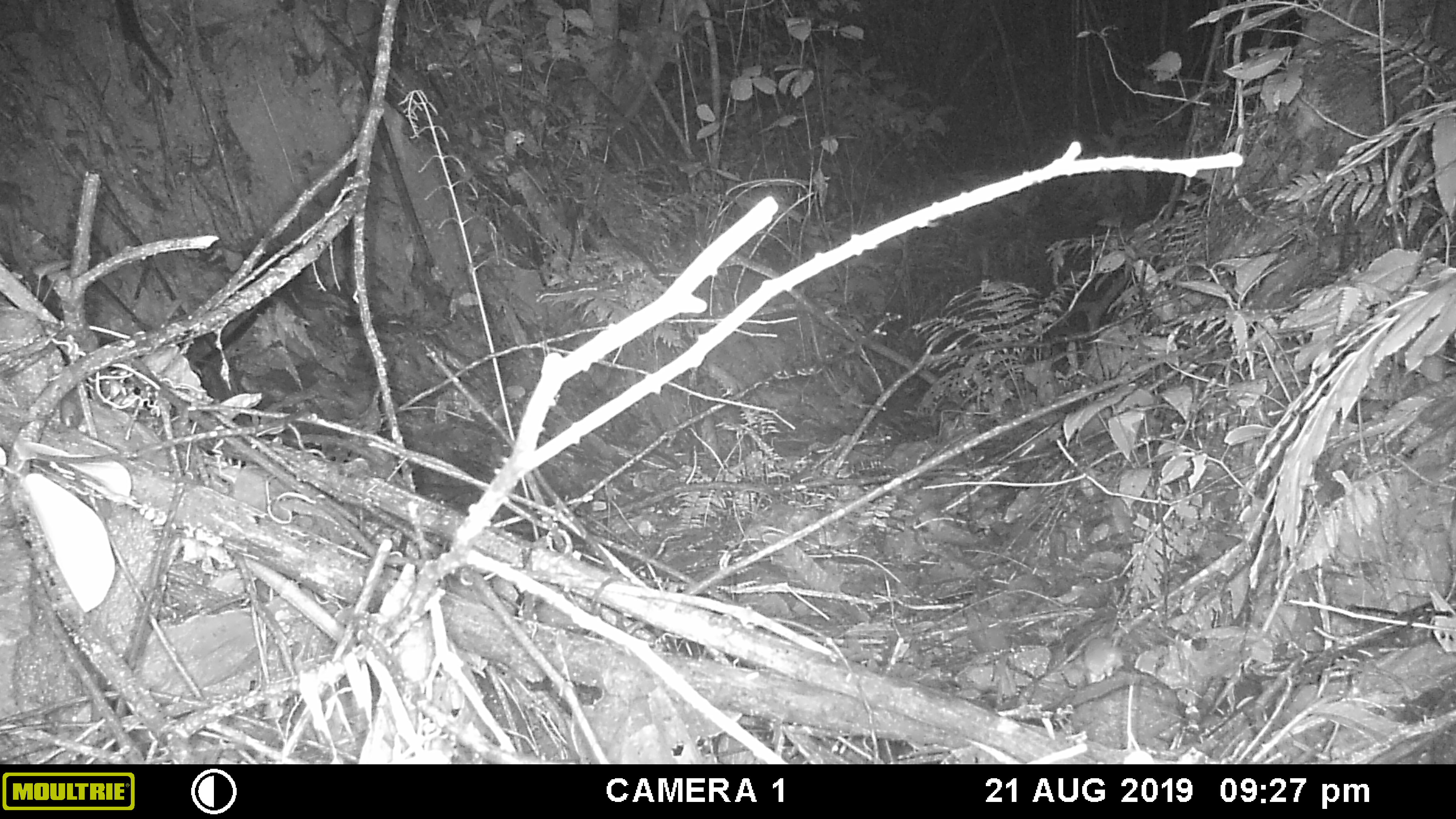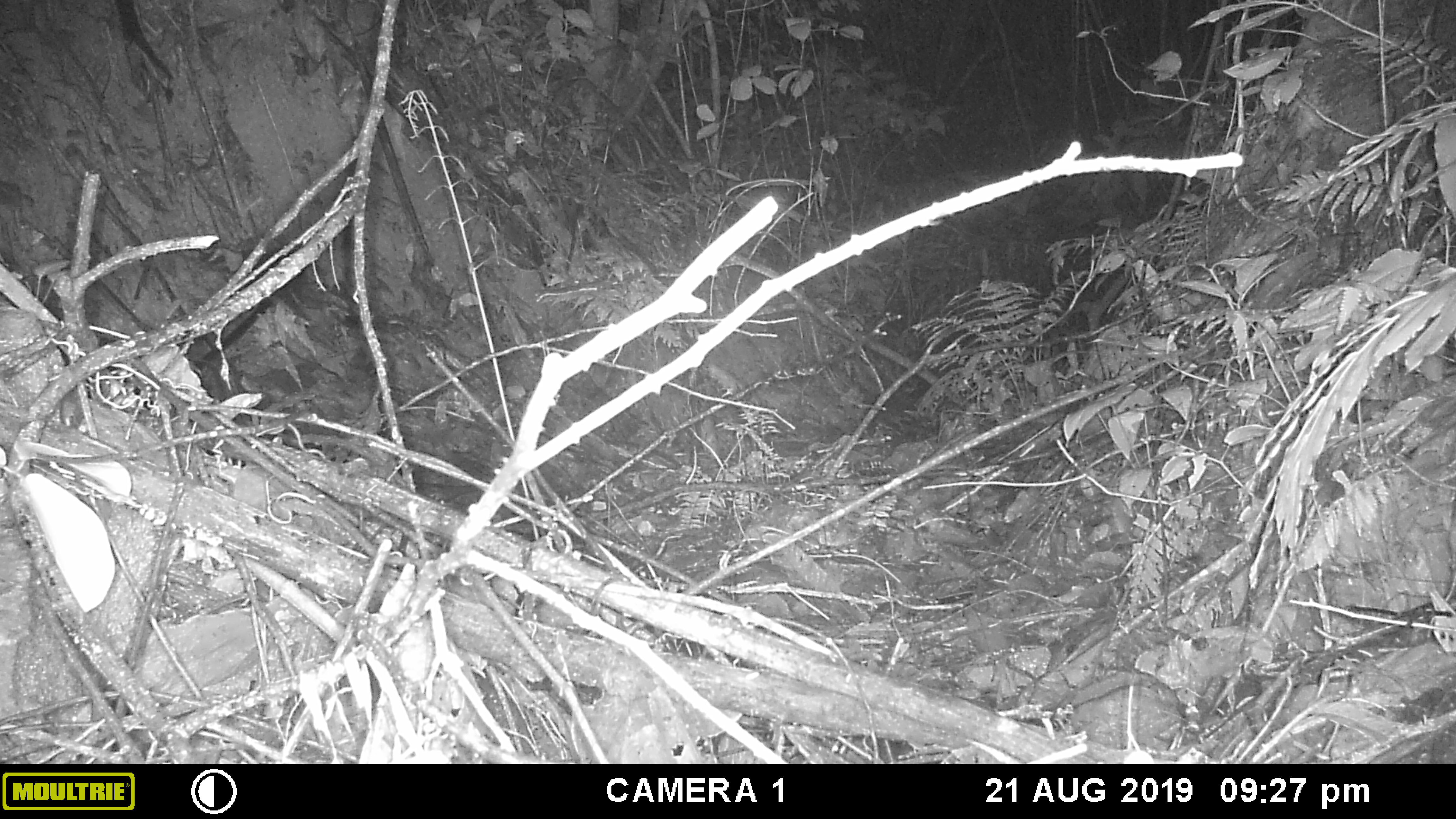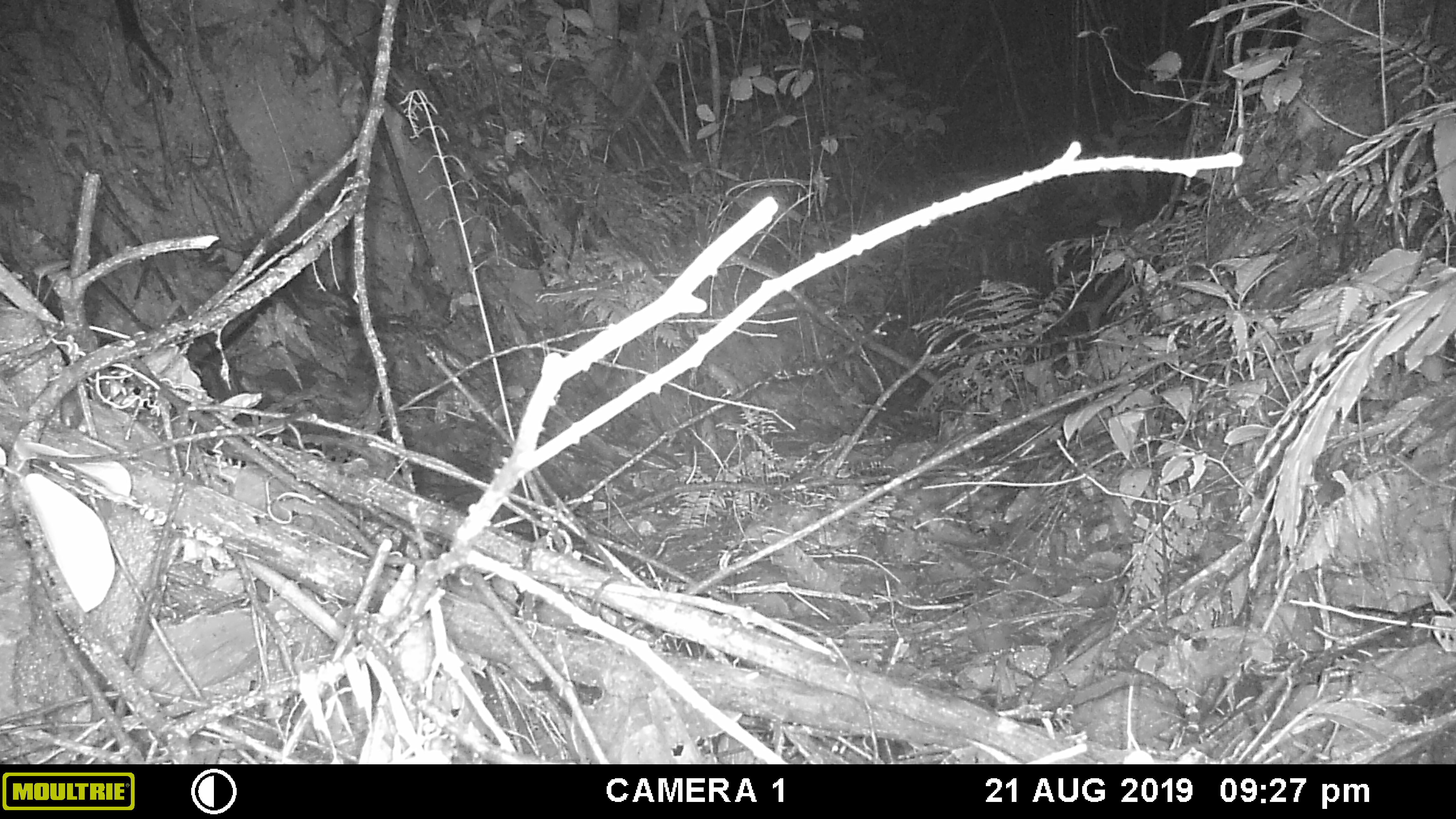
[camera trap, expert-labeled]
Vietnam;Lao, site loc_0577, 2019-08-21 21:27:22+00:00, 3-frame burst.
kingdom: Animalia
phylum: Chordata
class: Mammalia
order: Rodentia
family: Muridae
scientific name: Muridae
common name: old-world mice and rats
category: unidentified murid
Unidentified murid (old-world mice and rats) (Muridae). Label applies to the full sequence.